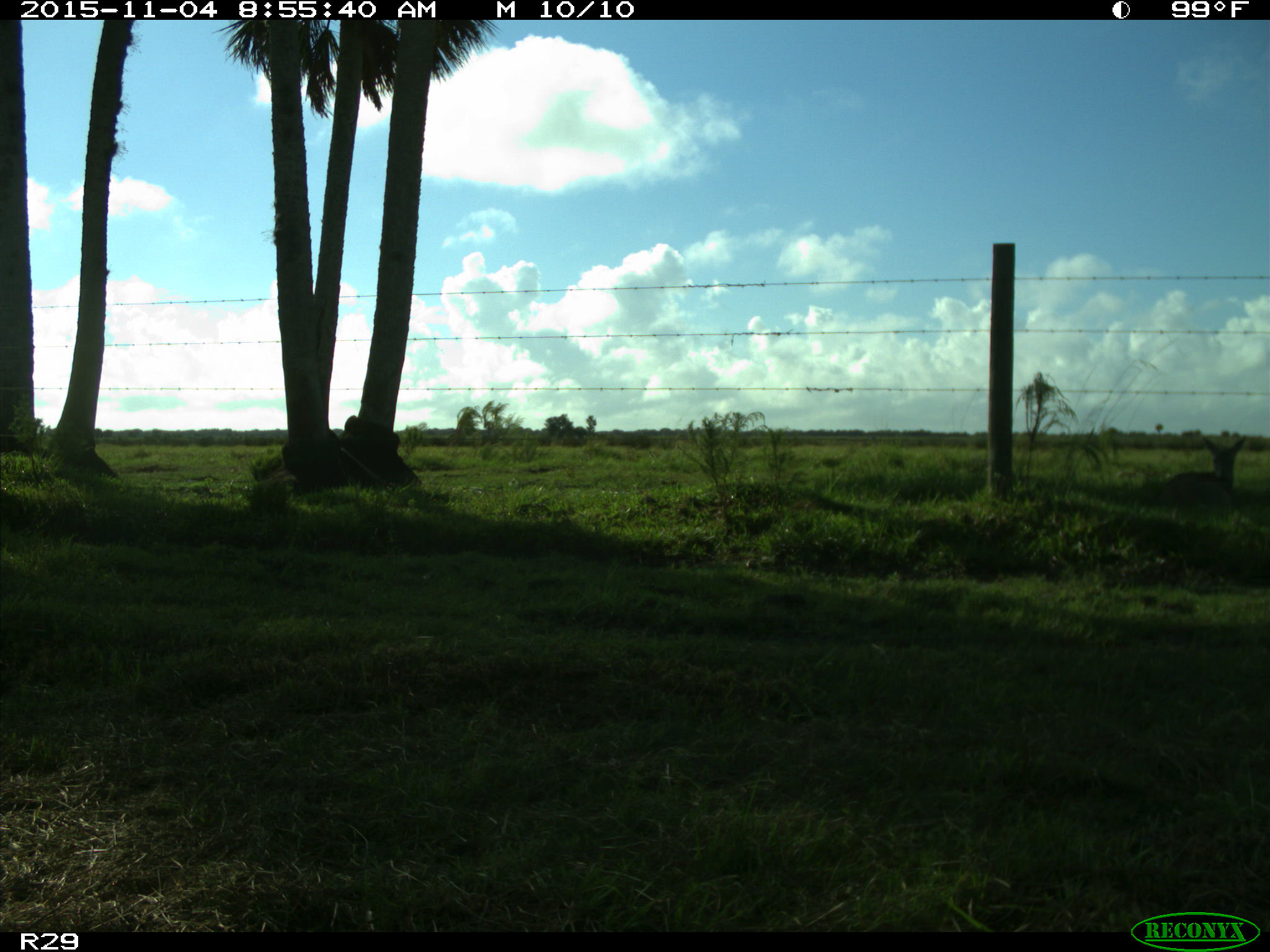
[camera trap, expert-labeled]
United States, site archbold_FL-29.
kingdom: Animalia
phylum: Chordata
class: Mammalia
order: Artiodactyla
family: Cervidae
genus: Odocoileus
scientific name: Odocoileus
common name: deer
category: unidentified deer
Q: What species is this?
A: Unidentified deer (deer) (Odocoileus).